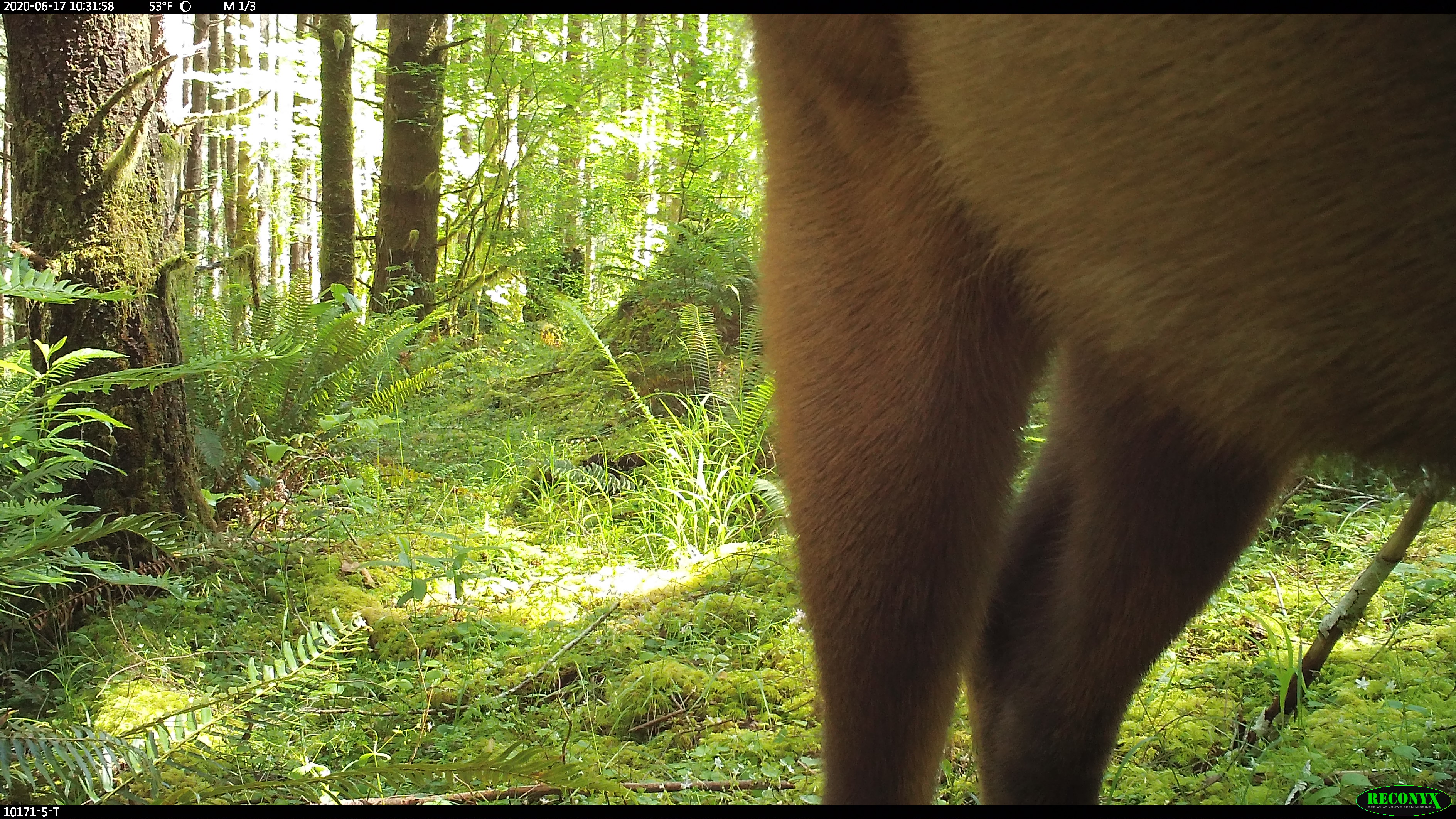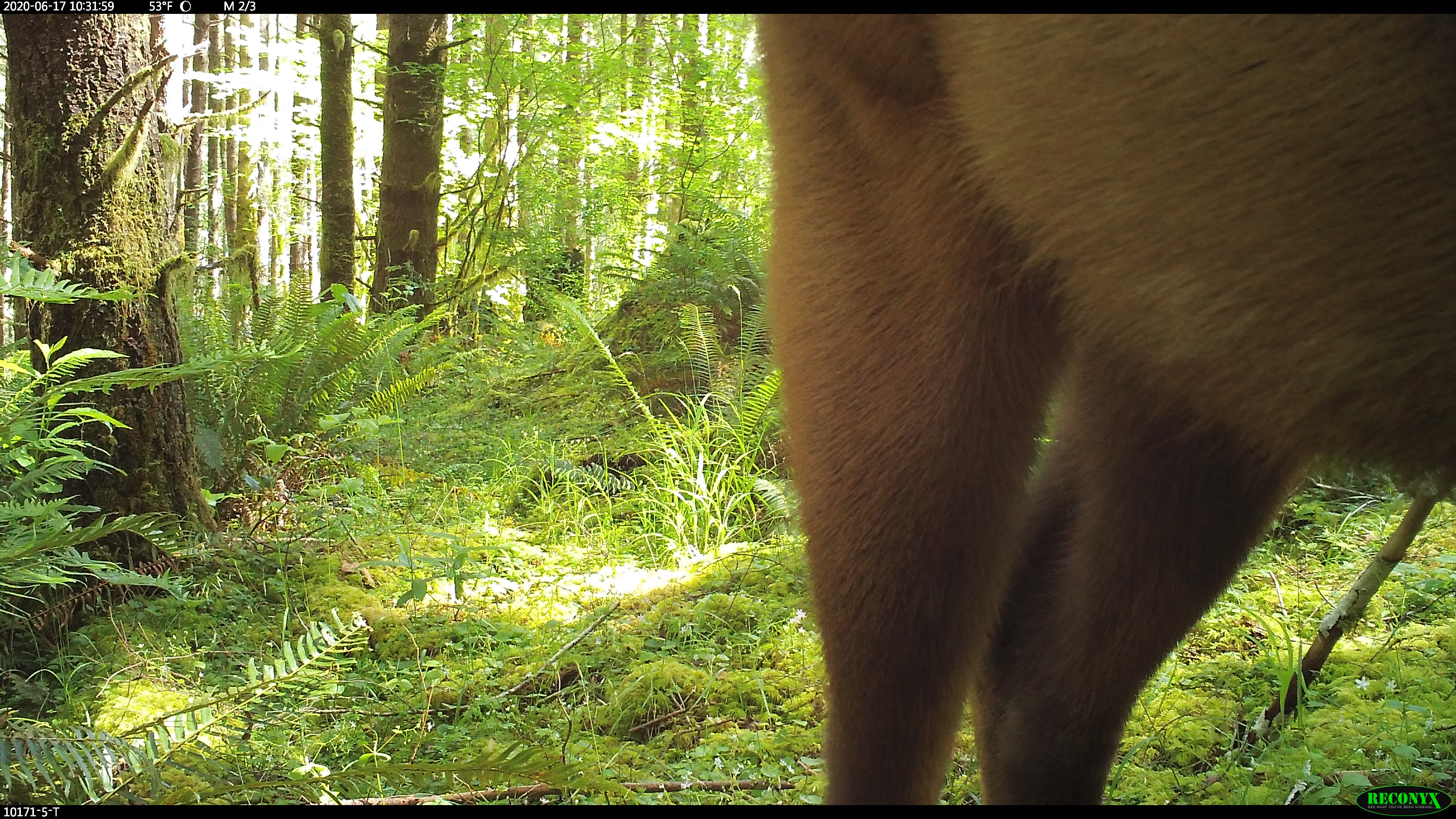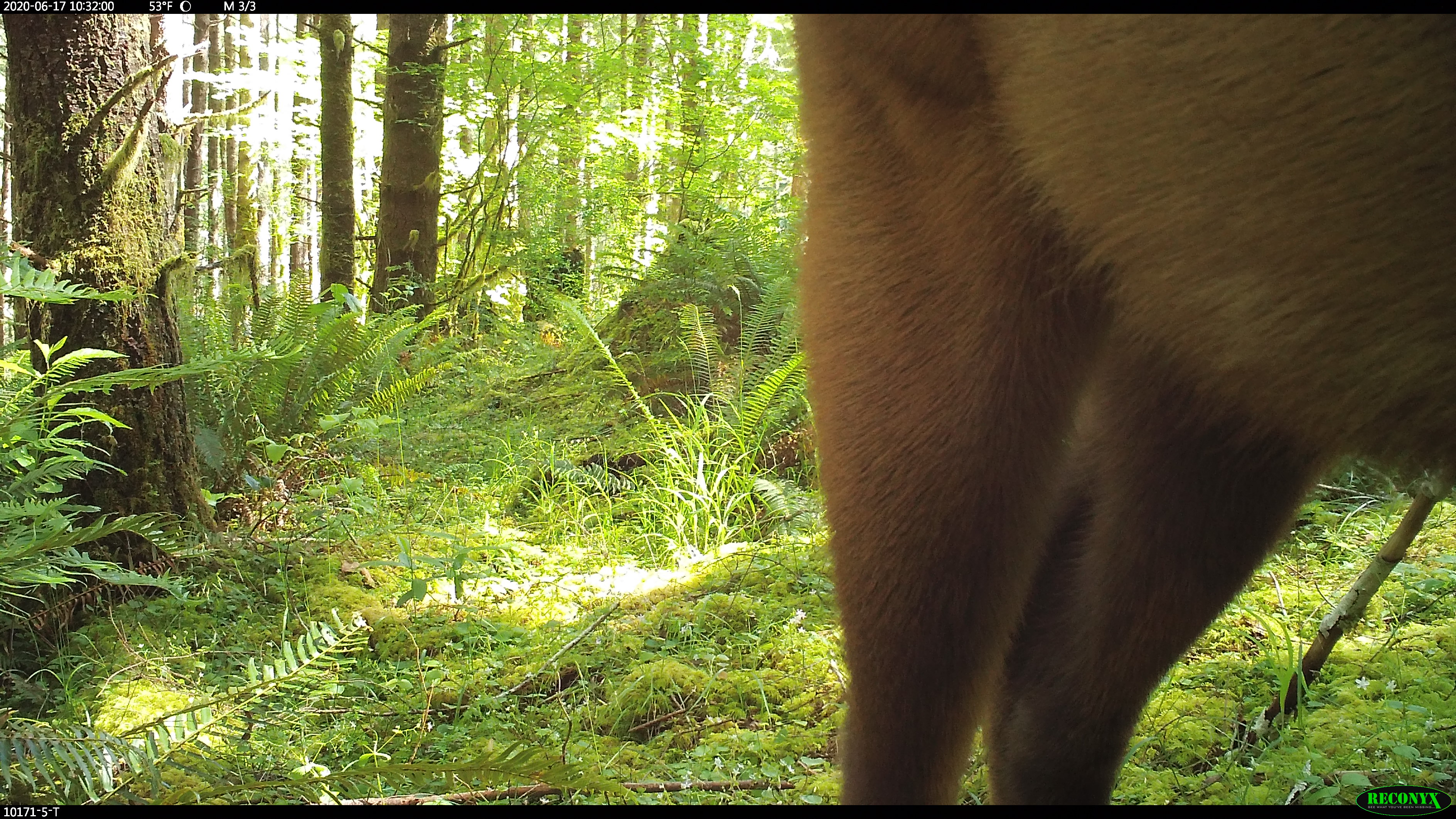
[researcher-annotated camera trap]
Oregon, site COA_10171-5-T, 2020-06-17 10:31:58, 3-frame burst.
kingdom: Animalia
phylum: Chordata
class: Mammalia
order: Artiodactyla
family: Cervidae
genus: Cervus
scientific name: Cervus canadensis roosevelti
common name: roosevelt elk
Roosevelt elk (Cervus canadensis roosevelti).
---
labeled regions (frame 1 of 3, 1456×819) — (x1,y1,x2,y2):
roosevelt elk: (738,19,1451,778)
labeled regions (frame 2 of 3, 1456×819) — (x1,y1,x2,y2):
roosevelt elk: (751,21,1449,780)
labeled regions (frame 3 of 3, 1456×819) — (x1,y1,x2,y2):
roosevelt elk: (781,21,1449,780)